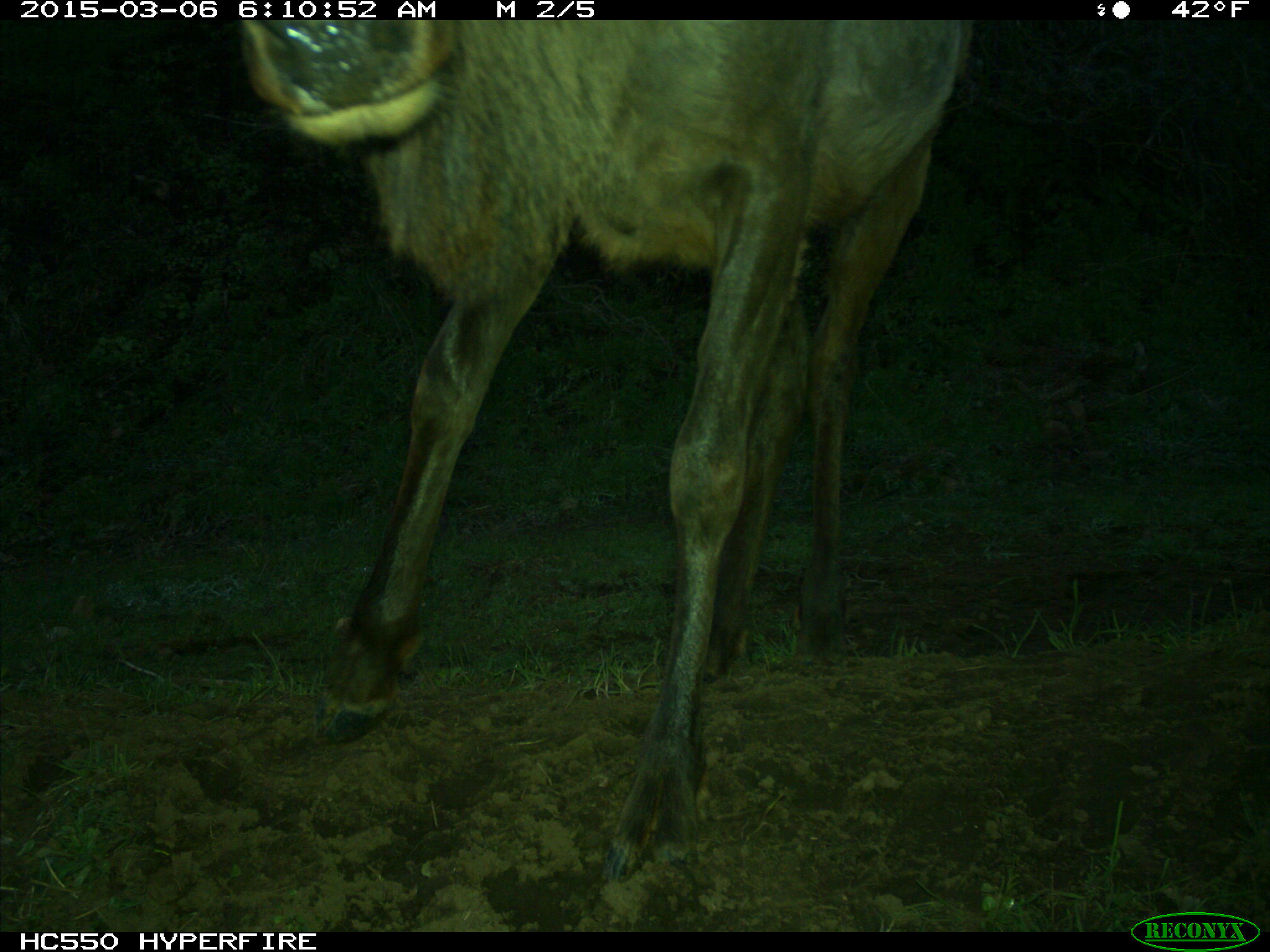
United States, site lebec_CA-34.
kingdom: Animalia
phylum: Chordata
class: Mammalia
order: Artiodactyla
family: Cervidae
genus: Cervus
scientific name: Cervus canadensis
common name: elk